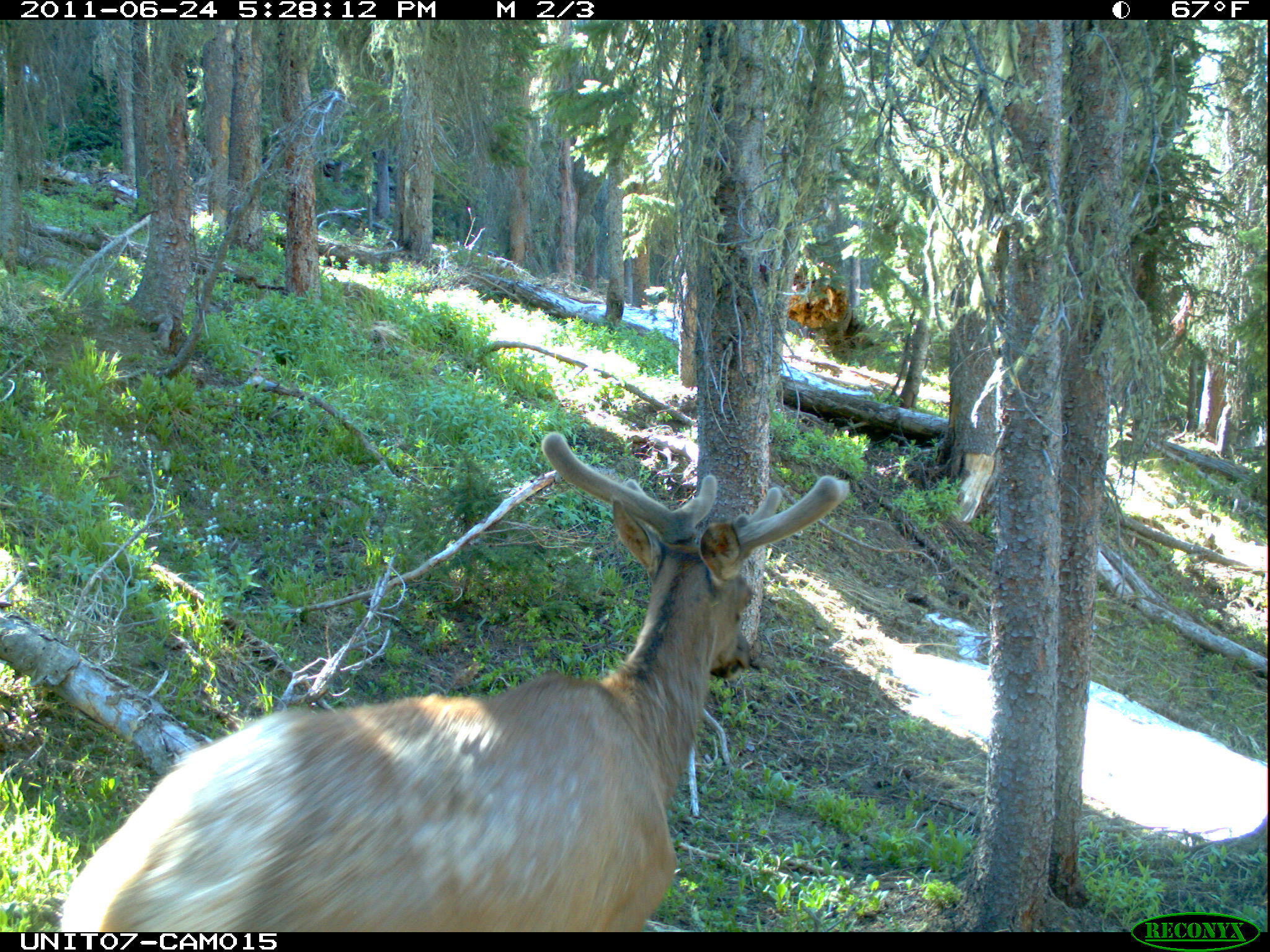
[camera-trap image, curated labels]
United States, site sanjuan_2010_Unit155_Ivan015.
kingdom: Animalia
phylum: Chordata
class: Mammalia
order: Artiodactyla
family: Cervidae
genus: Cervus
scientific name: Cervus elaphus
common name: red deer